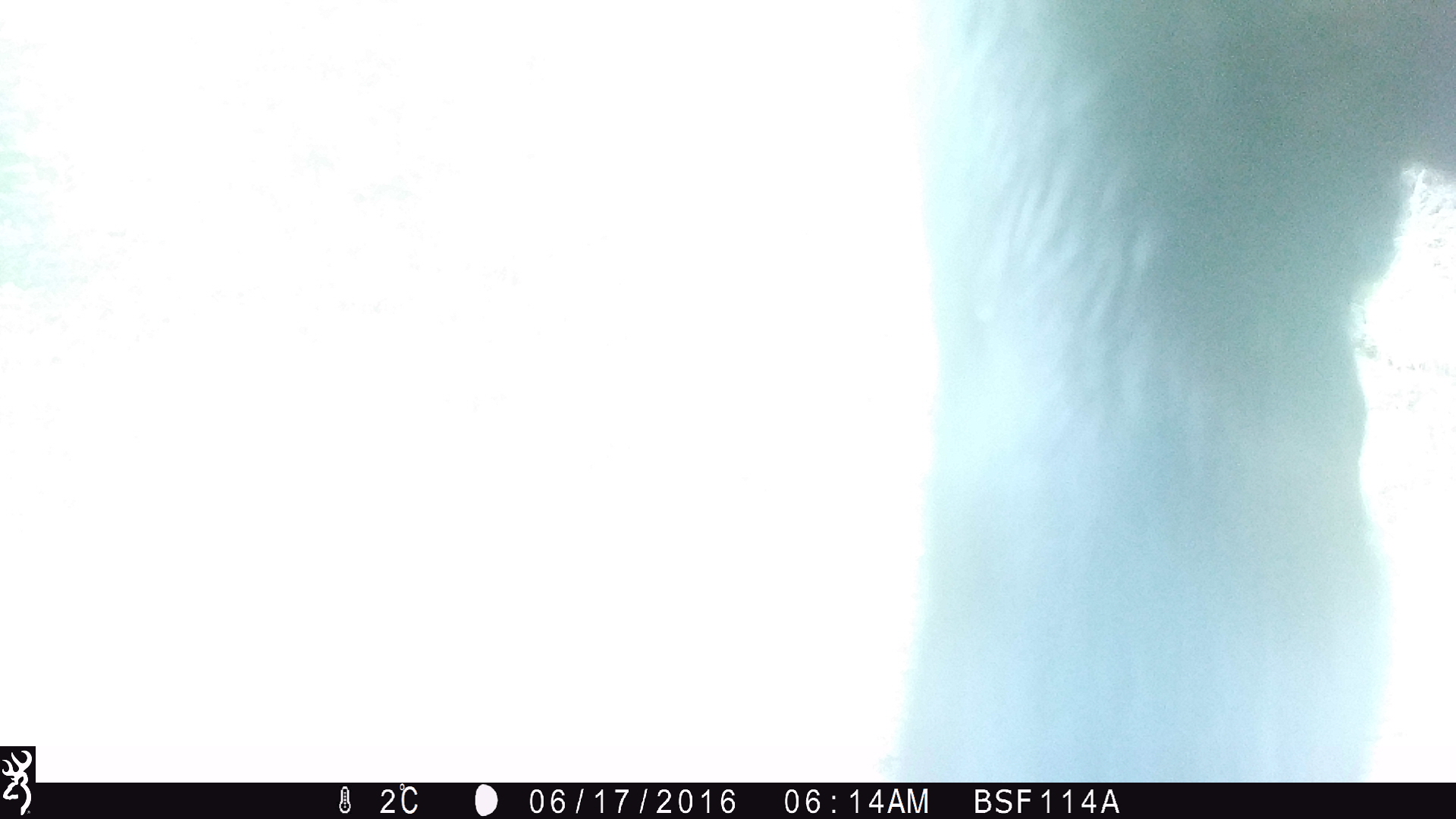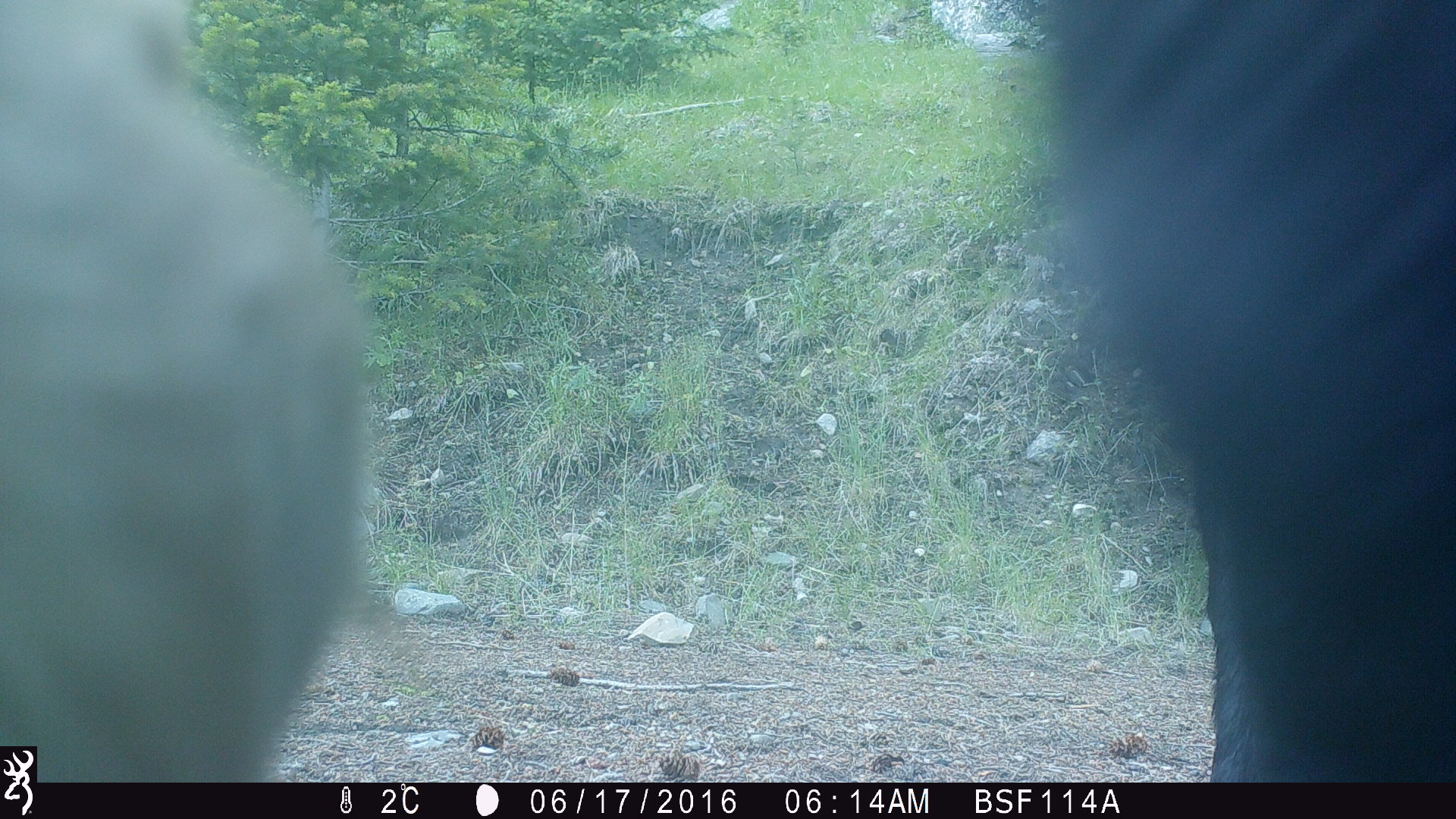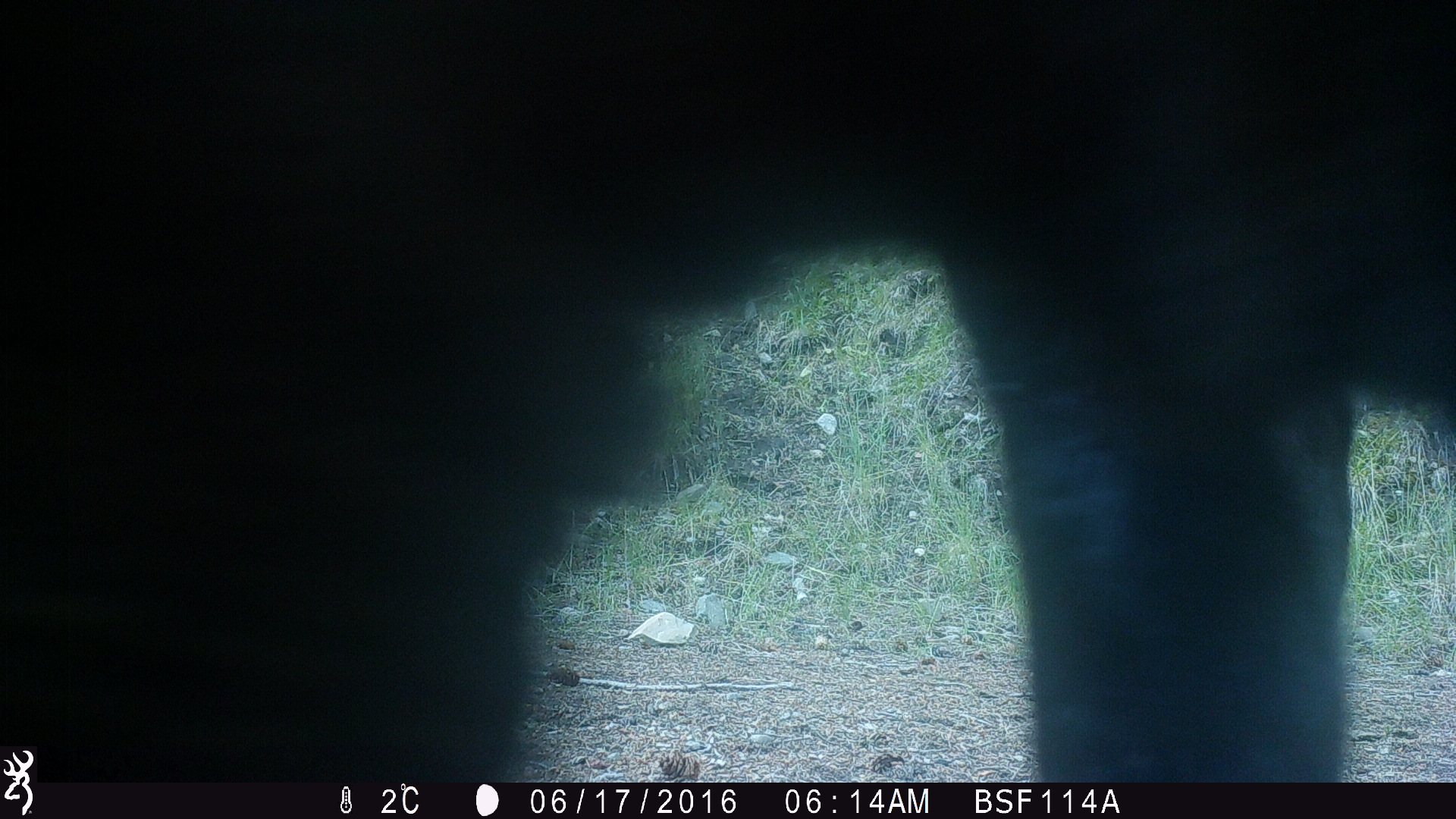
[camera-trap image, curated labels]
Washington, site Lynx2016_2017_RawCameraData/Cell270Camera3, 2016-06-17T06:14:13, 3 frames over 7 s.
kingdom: Animalia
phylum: Chordata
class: Mammalia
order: Artiodactyla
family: Bovidae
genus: Bos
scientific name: Bos taurus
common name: domestic cattle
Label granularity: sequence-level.